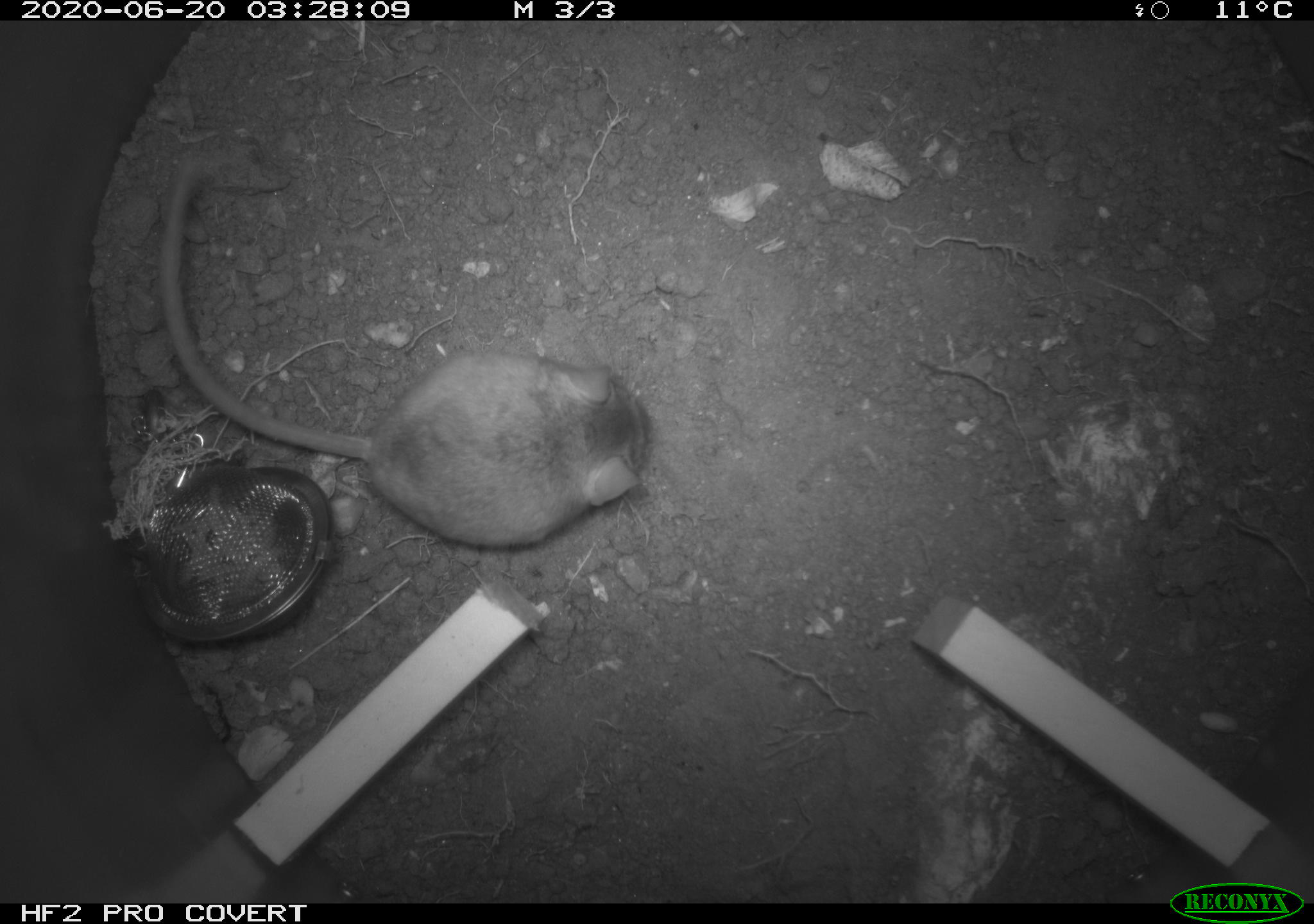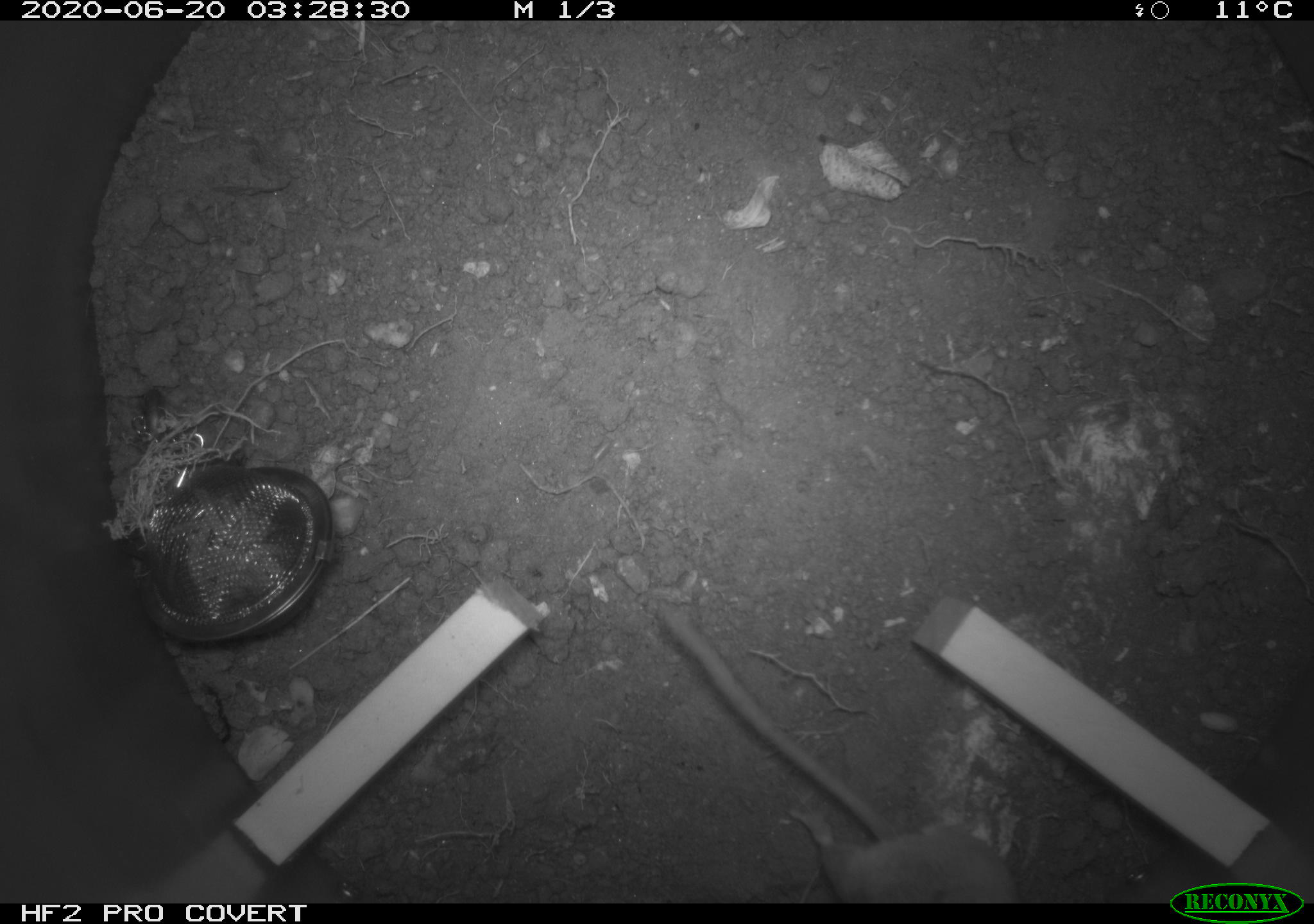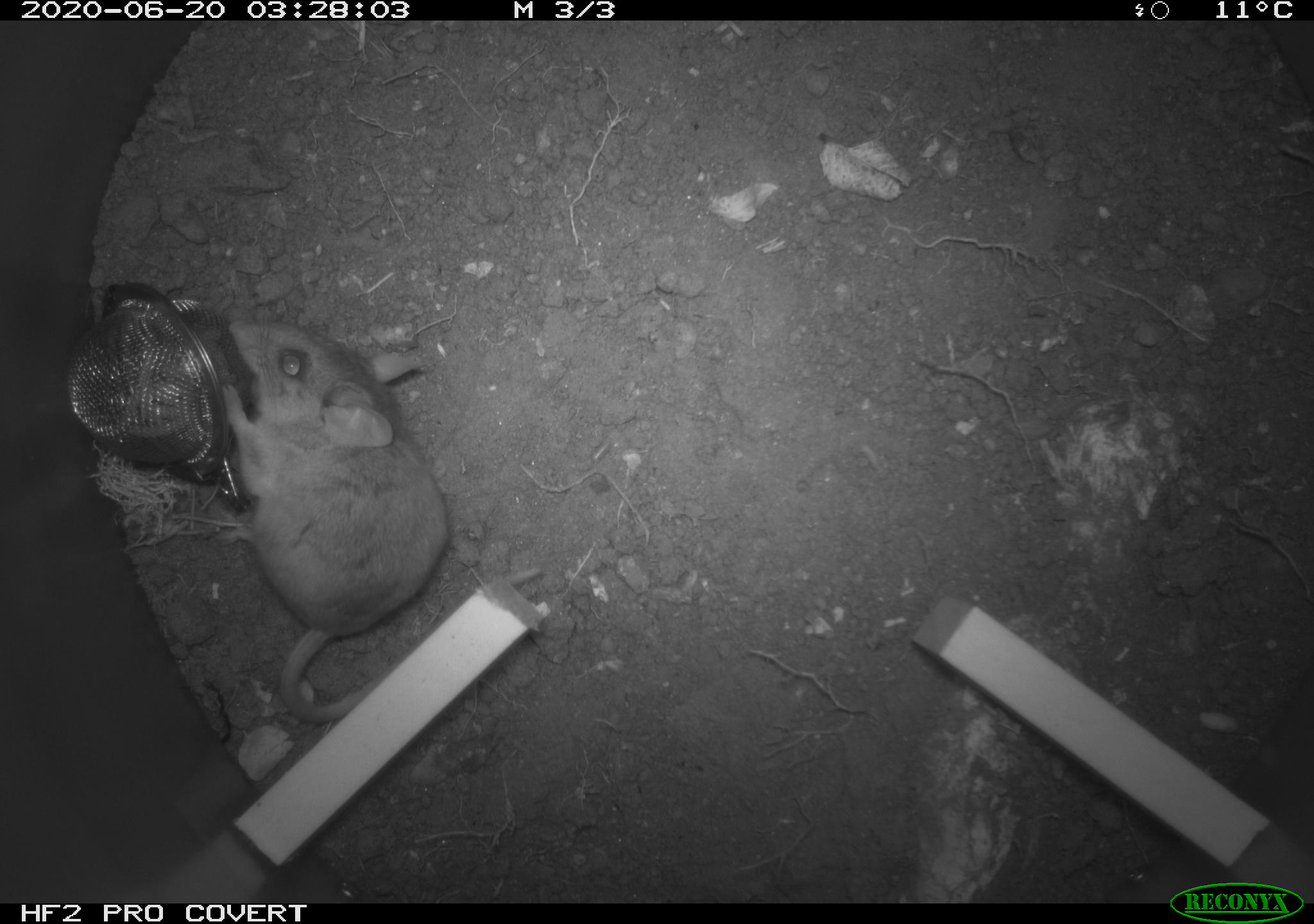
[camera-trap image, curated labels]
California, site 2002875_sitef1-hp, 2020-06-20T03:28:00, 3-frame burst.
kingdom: Animalia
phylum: Chordata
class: Mammalia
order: Rodentia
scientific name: Rodentia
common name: mouse species